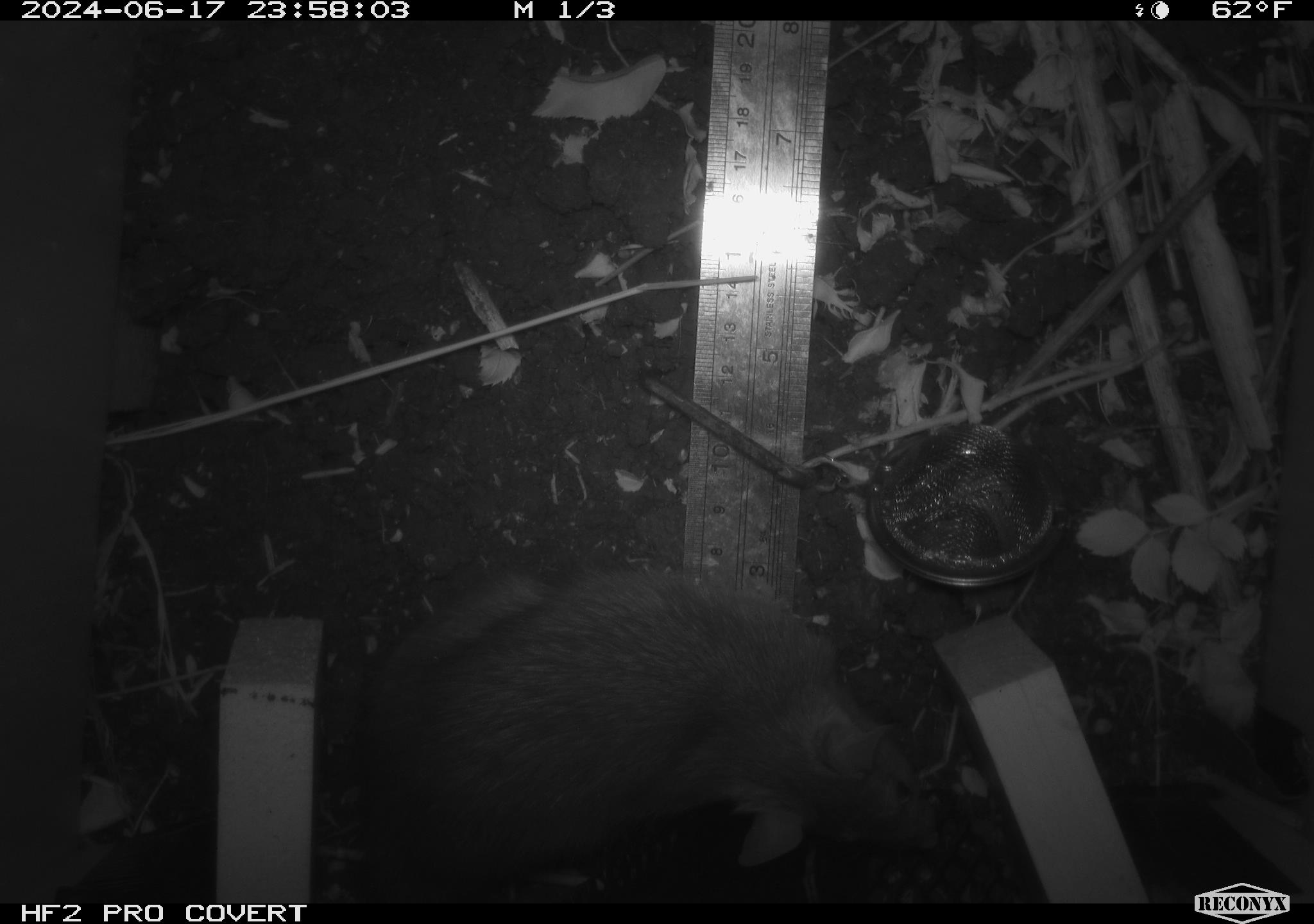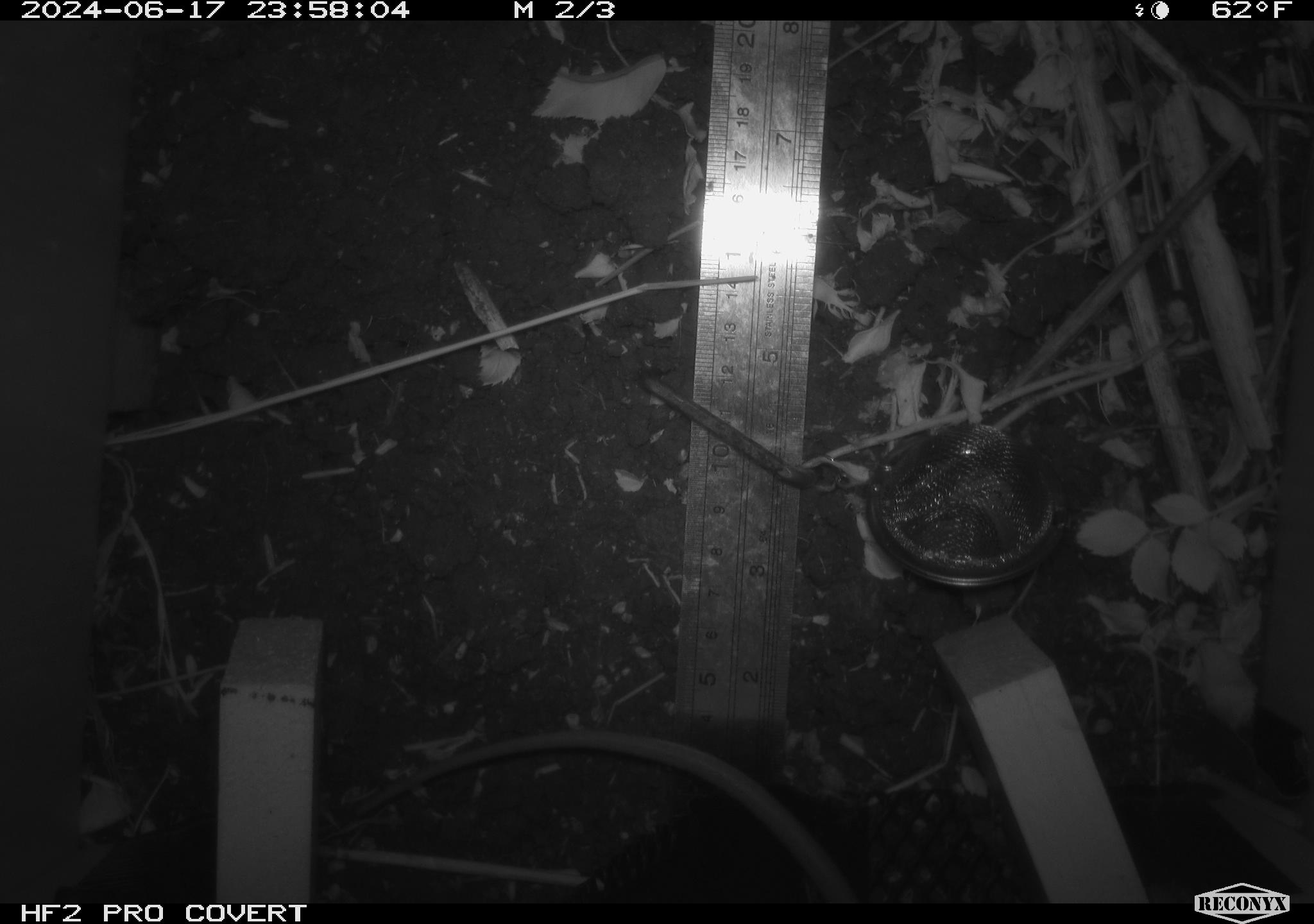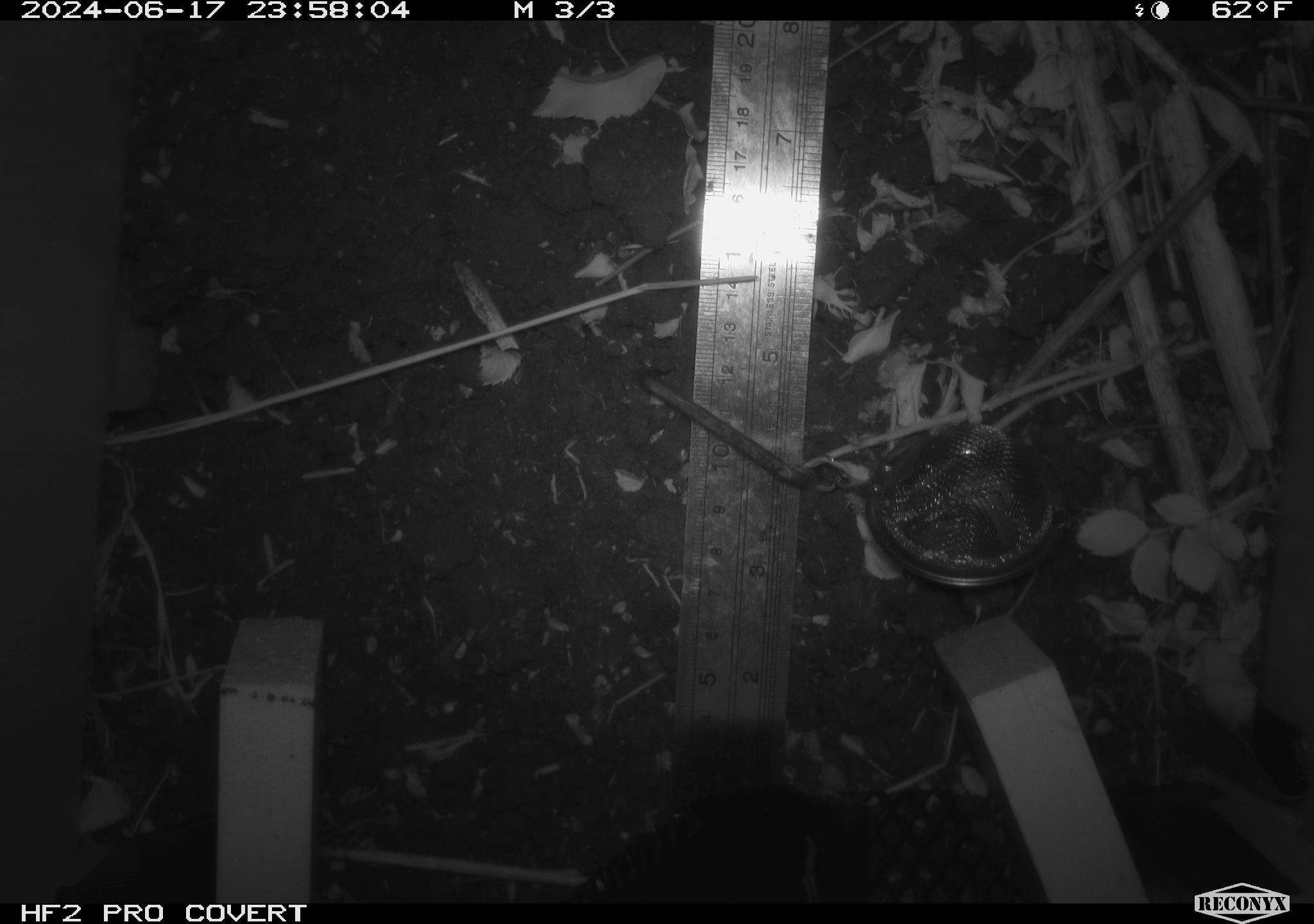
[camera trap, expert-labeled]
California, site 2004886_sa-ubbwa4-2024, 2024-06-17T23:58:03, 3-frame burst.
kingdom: Animalia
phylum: Chordata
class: Mammalia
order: Rodentia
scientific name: Rodentia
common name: woodrat or rat or mouse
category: woodrat or rat or mouse species